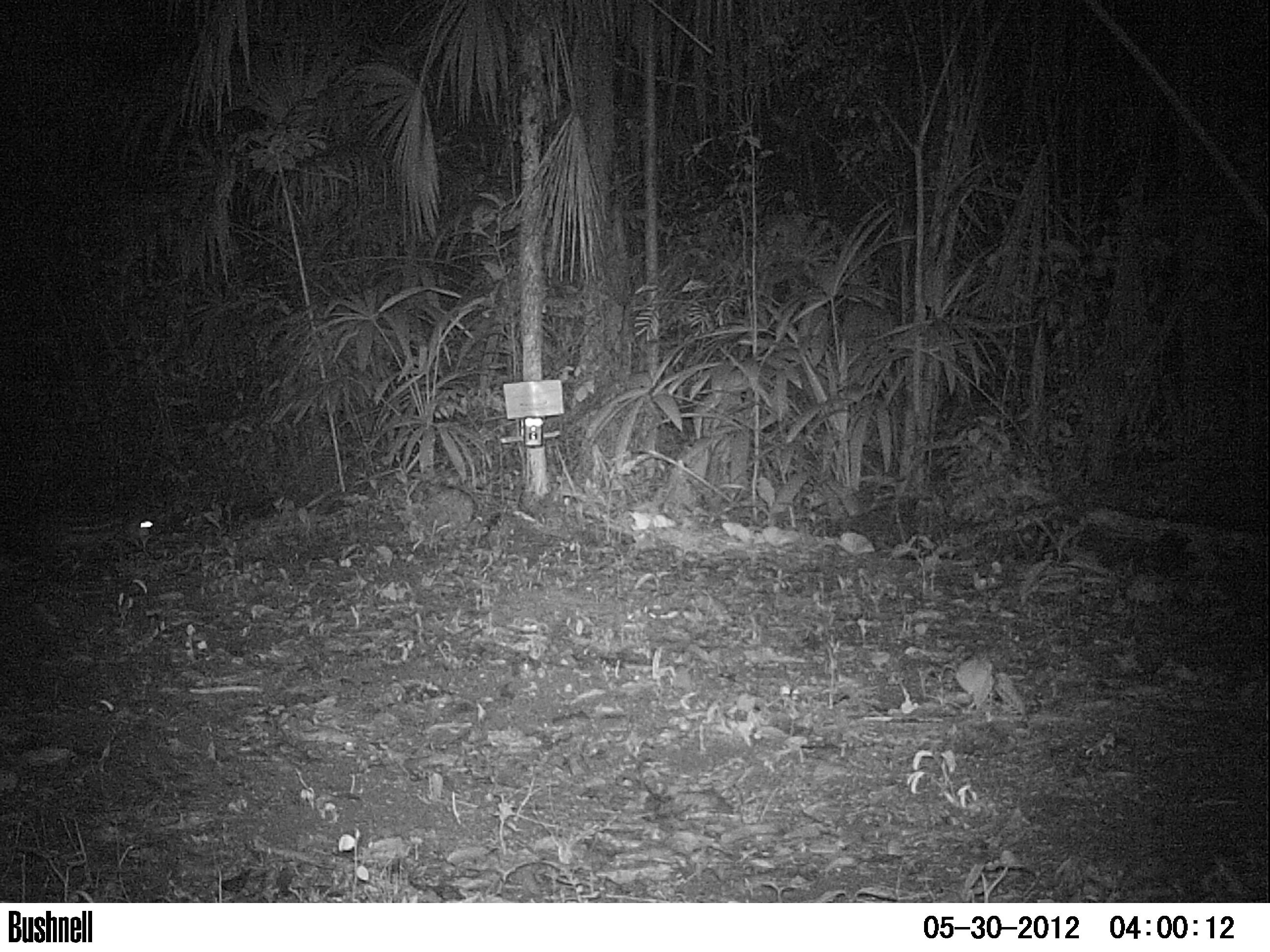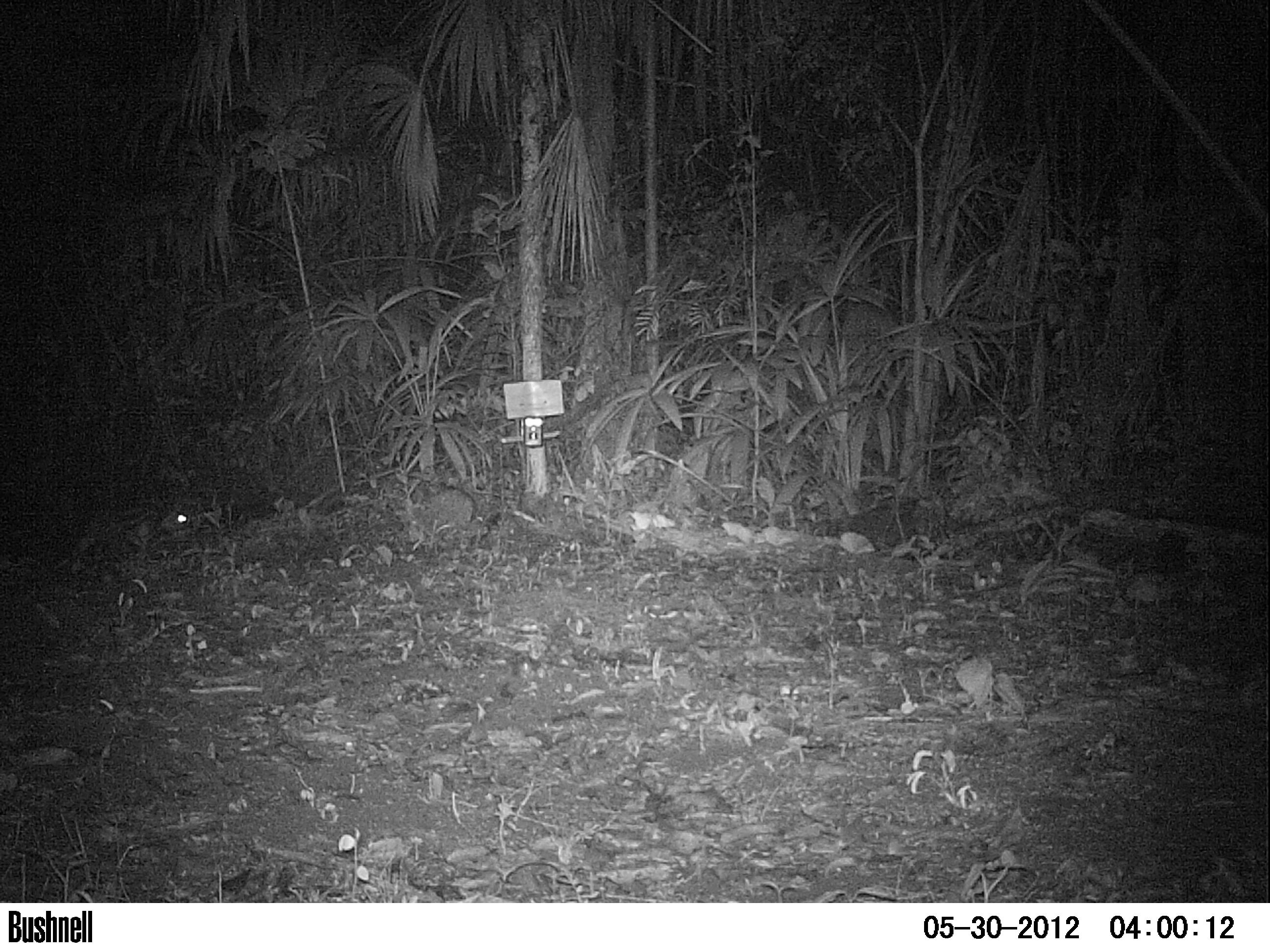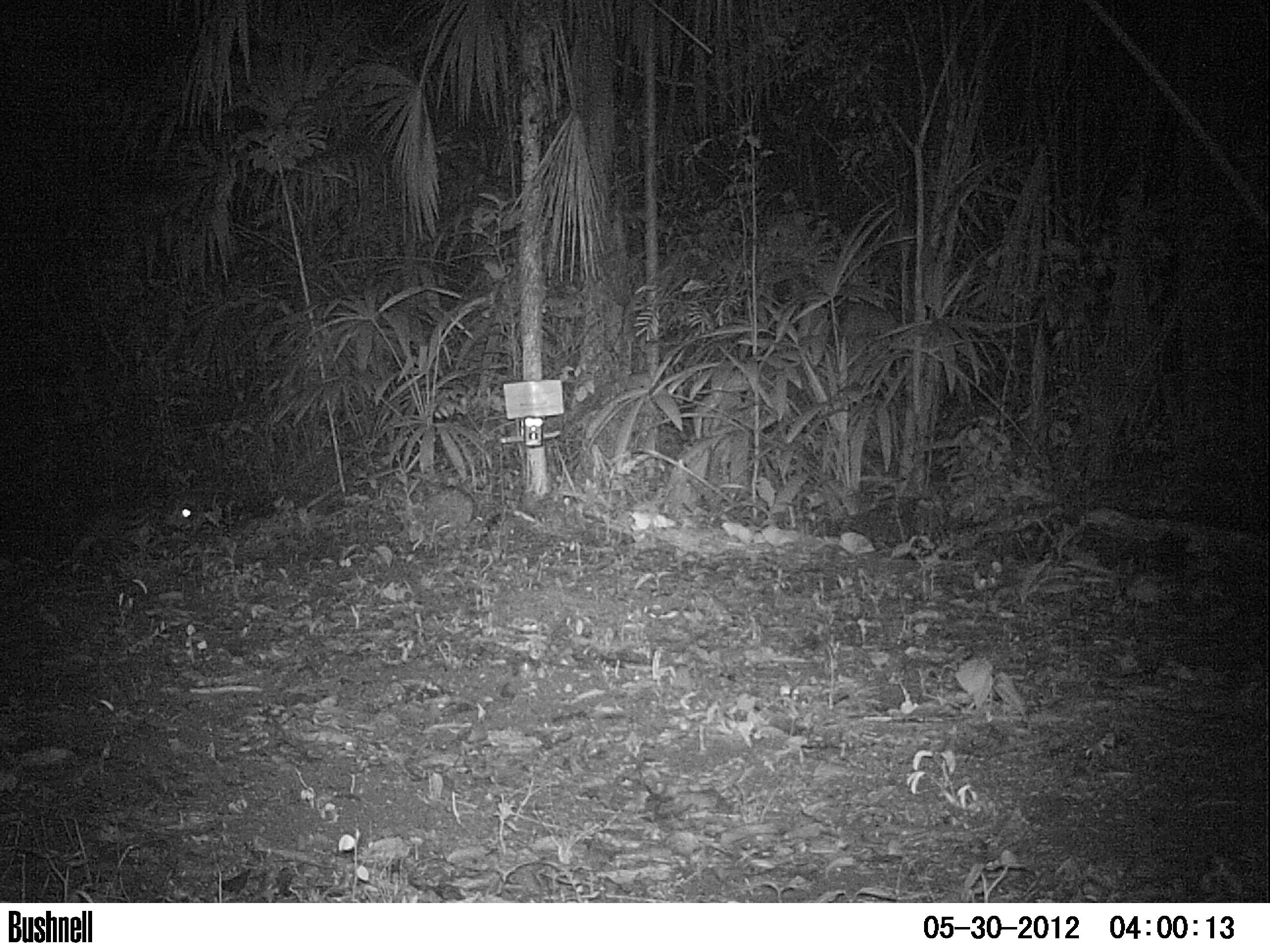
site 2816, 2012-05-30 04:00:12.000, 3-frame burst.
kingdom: Animalia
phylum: Chordata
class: Mammalia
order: Rodentia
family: Cuniculidae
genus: Cuniculus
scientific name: Cuniculus paca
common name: spotted paca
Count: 1.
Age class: adult.